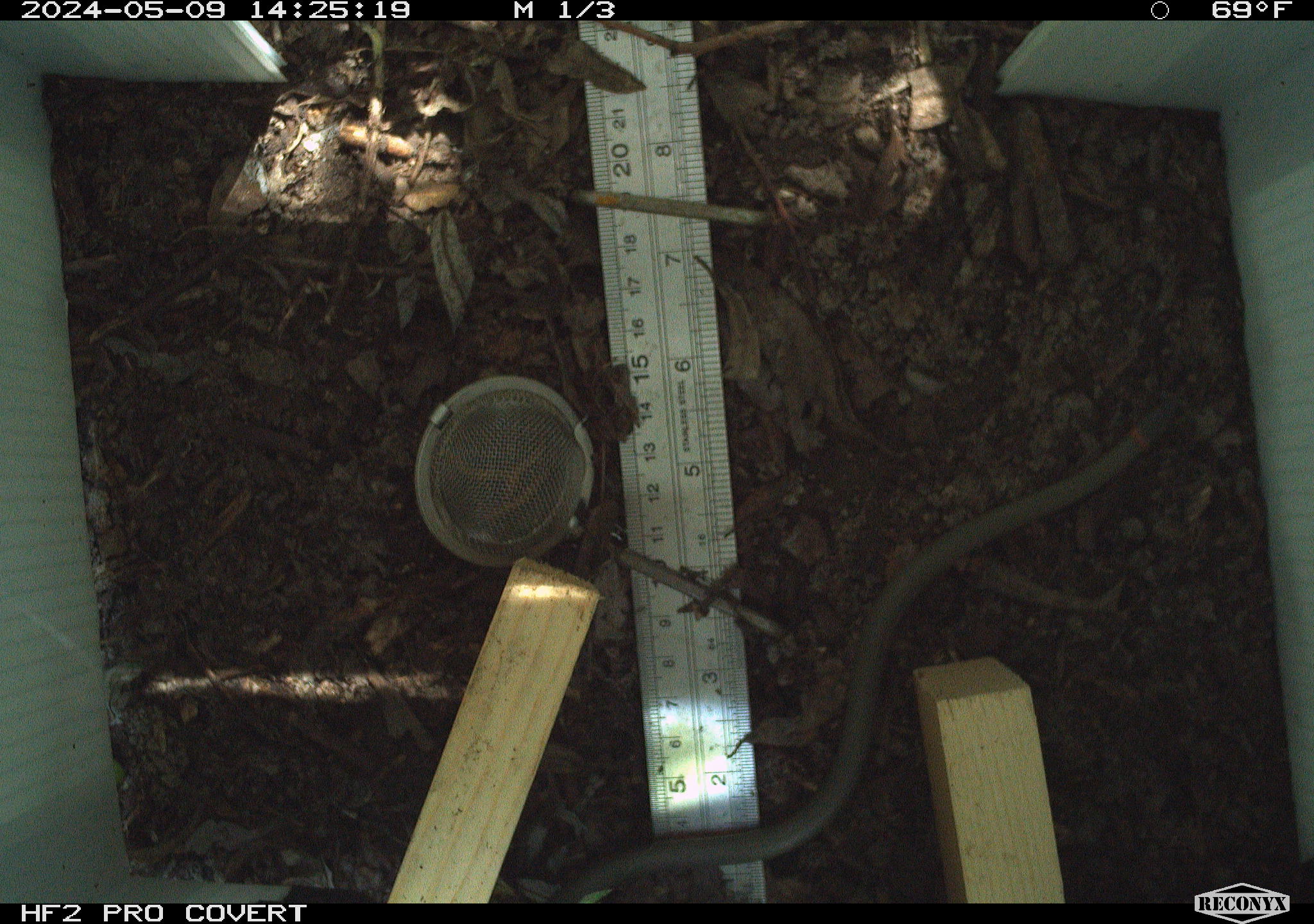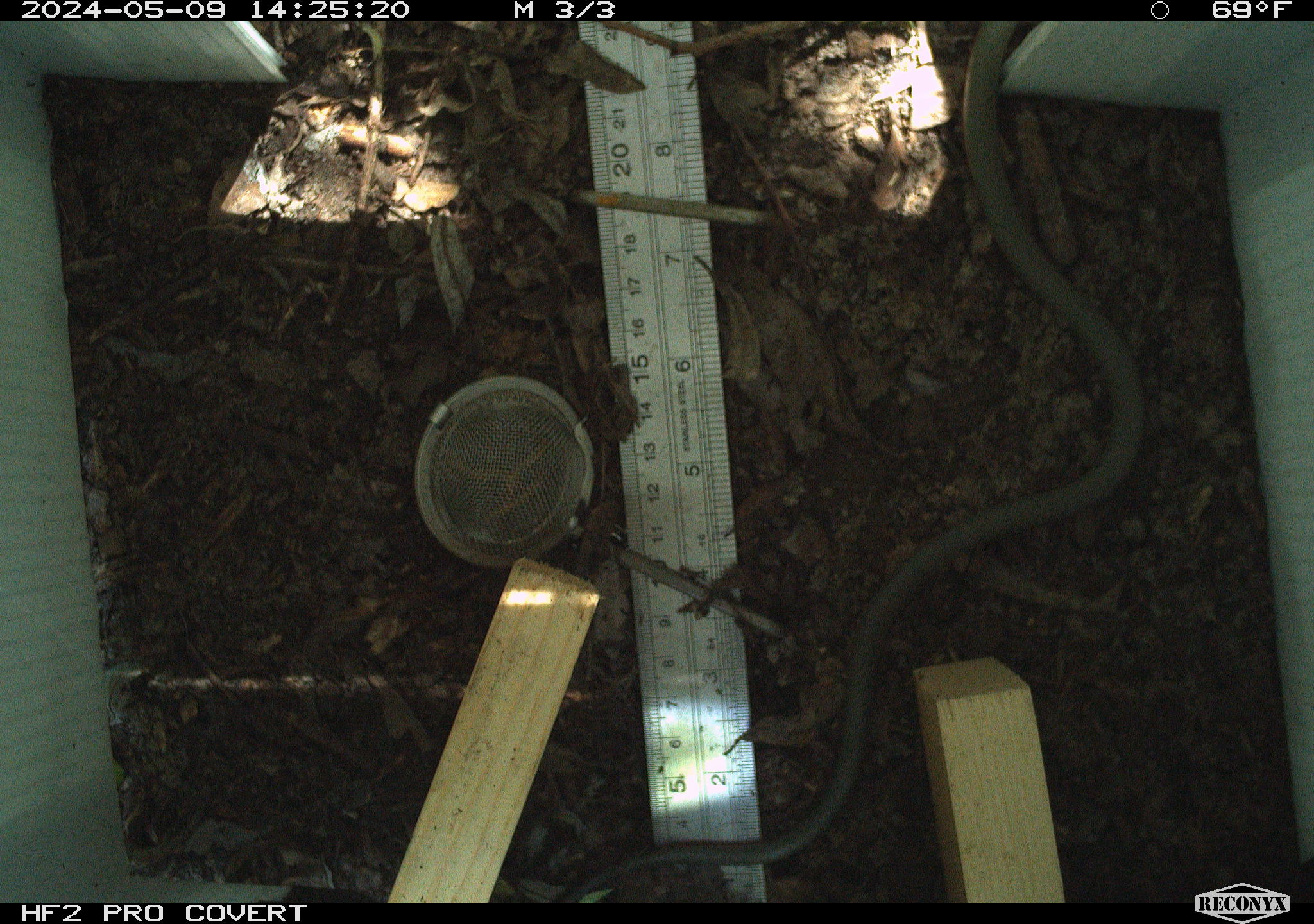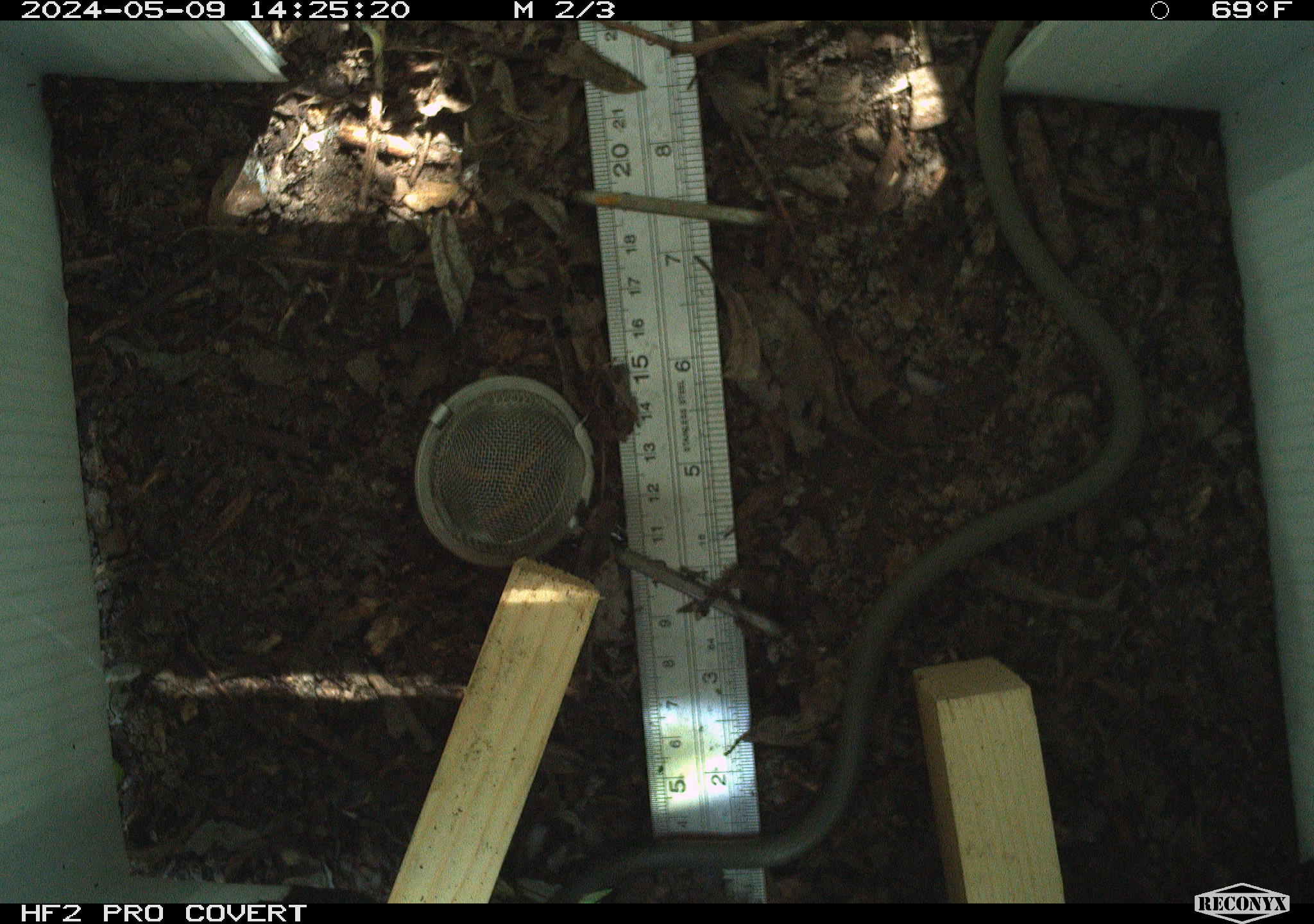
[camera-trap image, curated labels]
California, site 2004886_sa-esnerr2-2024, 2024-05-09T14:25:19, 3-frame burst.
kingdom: Animalia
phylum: Chordata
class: Reptilia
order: Squamata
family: Colubridae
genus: Diadophis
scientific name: Diadophis punctatus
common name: ring-necked snake